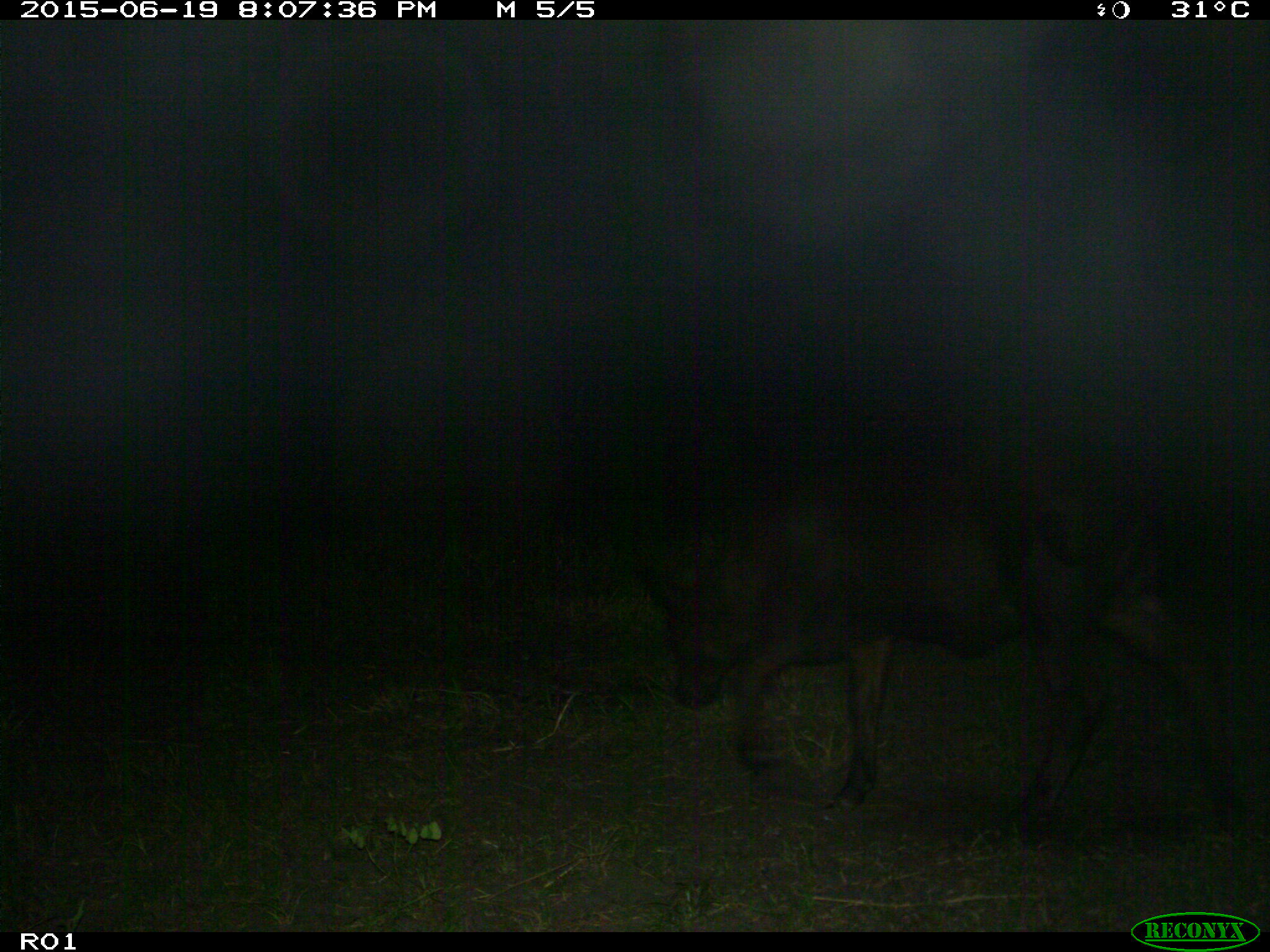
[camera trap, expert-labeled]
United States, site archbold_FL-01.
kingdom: Animalia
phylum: Chordata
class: Mammalia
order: Artiodactyla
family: Bovidae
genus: Bos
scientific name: Bos taurus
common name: domestic cow